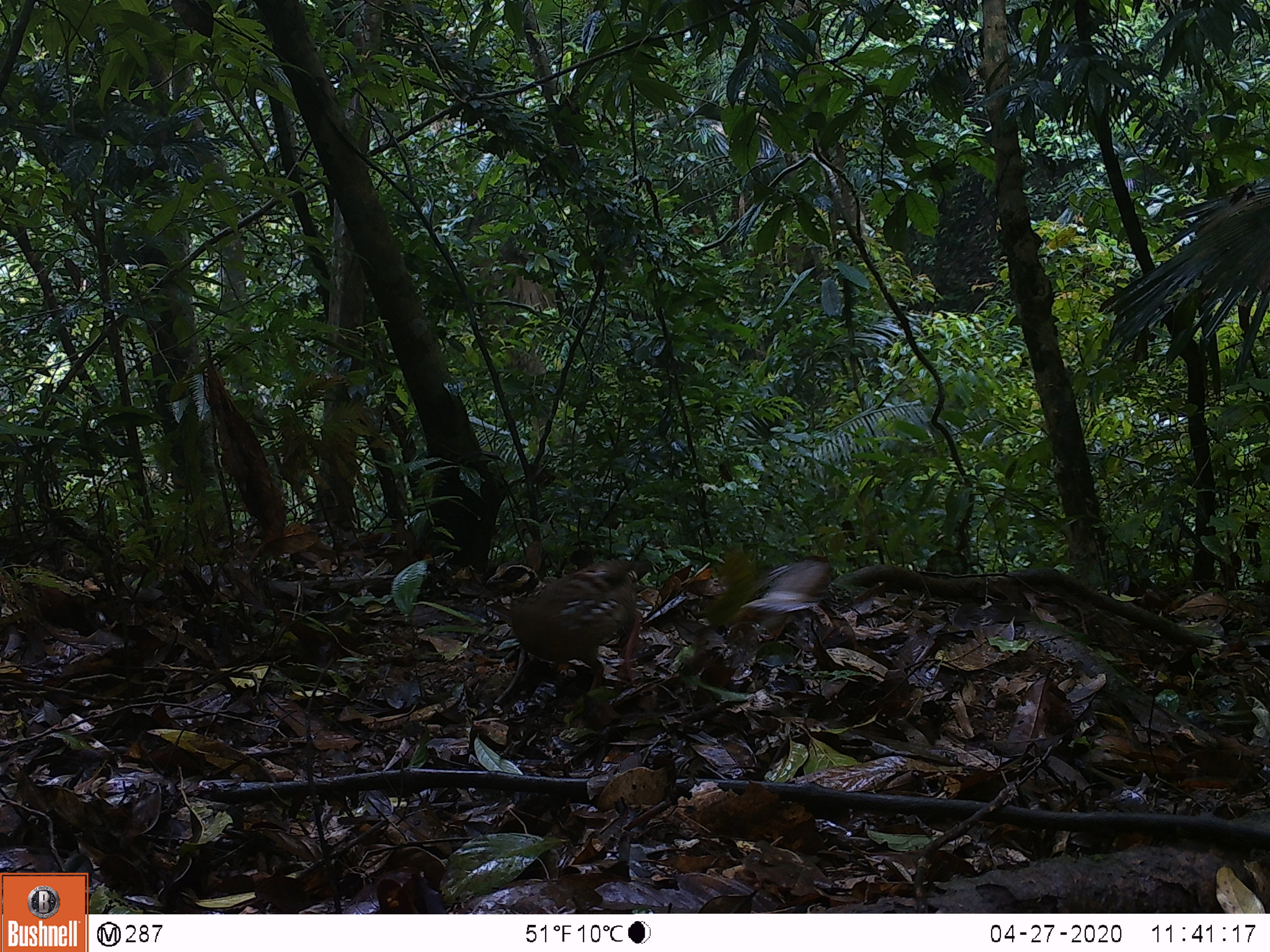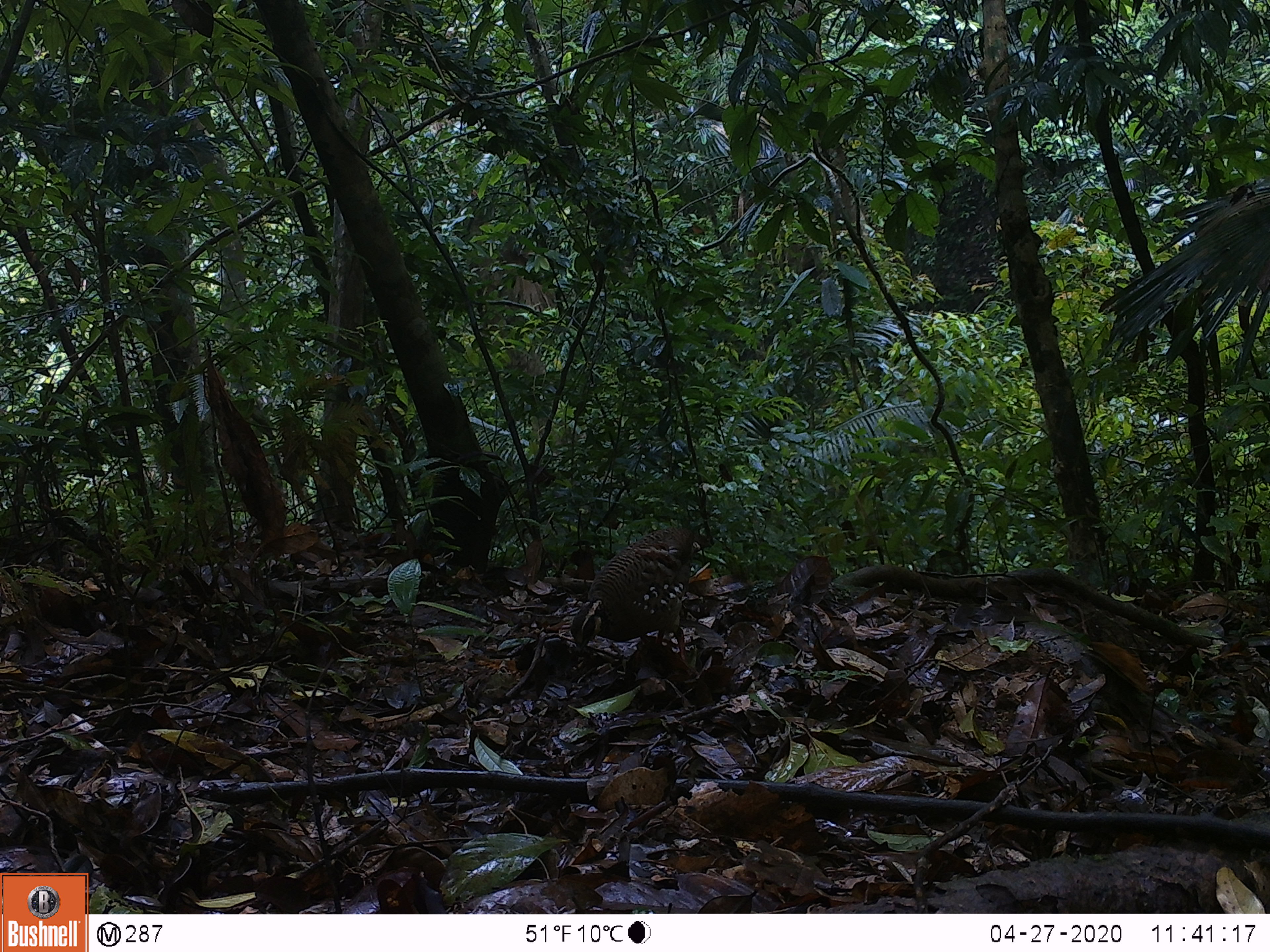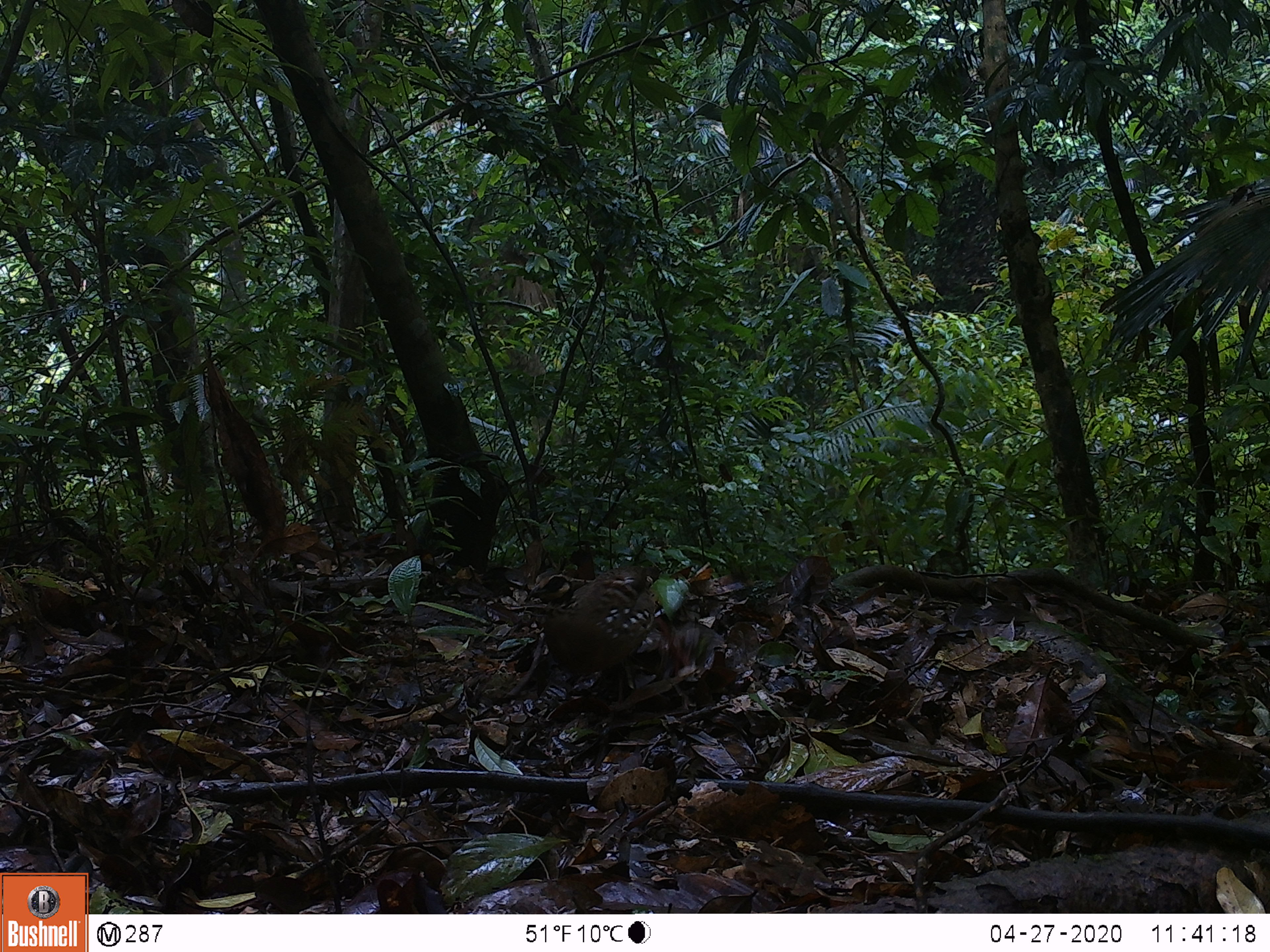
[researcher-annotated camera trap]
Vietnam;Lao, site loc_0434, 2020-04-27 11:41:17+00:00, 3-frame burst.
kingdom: Animalia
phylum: Chordata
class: Aves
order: Galliformes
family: Phasianidae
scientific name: Phasianidae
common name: partridge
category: unidentified partridge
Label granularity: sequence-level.